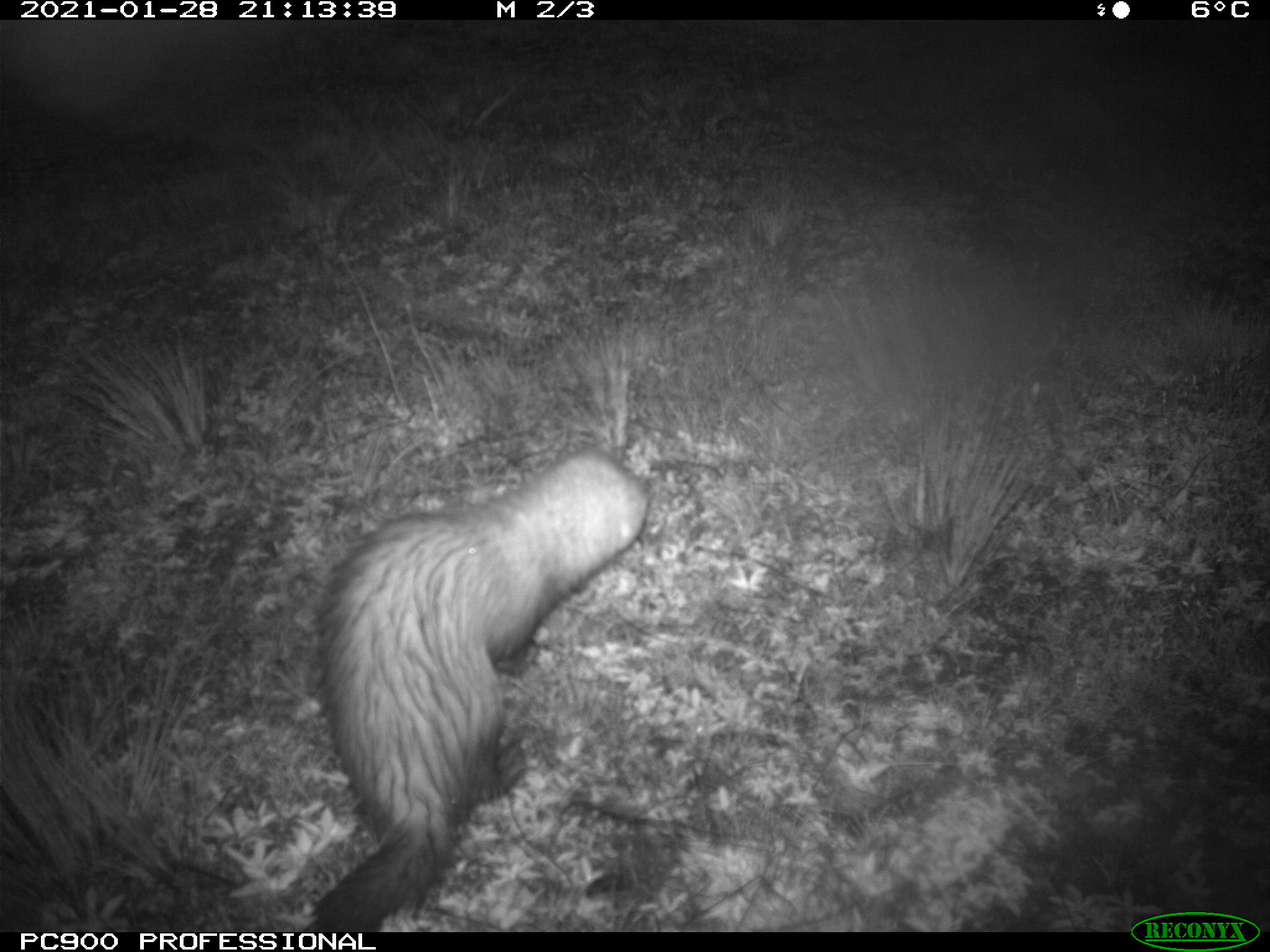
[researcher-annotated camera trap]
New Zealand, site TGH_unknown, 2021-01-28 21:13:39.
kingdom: Animalia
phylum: Chordata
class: Mammalia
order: Carnivora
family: Mustelidae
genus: Mustela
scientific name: Mustela furo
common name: ferret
Ferret (Mustela furo).